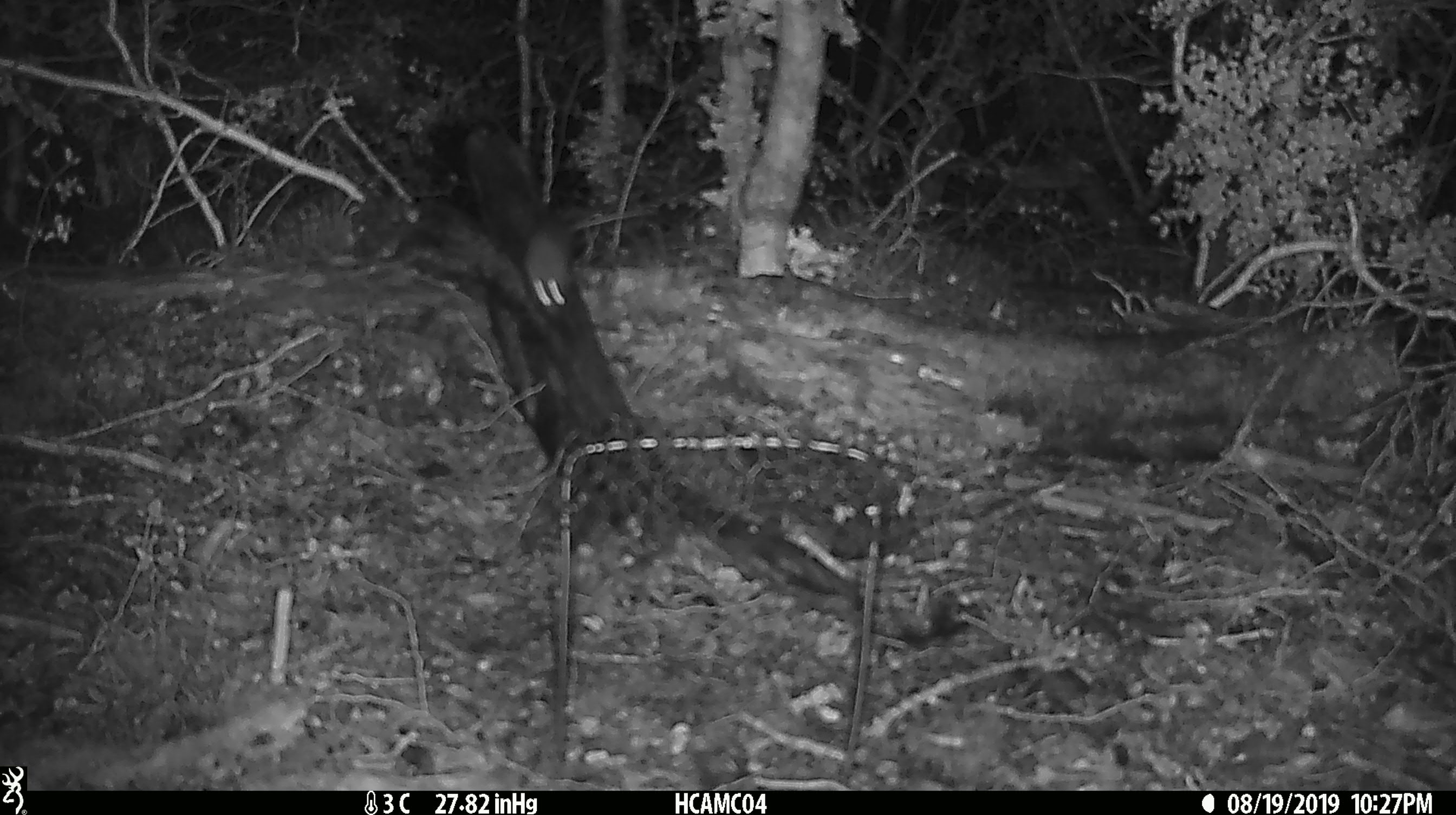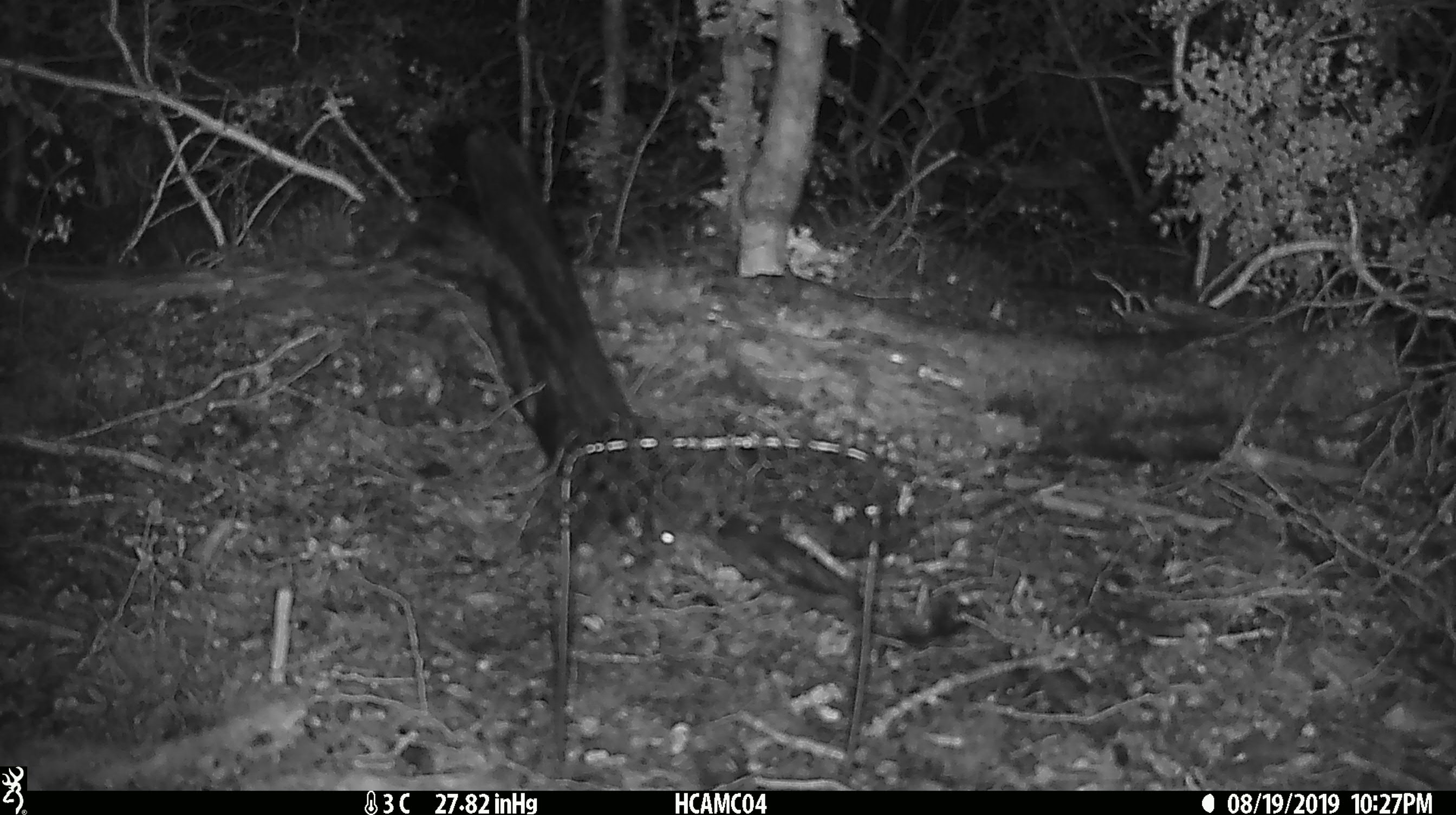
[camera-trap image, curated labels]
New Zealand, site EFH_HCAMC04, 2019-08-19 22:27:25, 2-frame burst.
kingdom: Animalia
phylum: Chordata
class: Mammalia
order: Rodentia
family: Muridae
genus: Mus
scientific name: Mus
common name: mouse